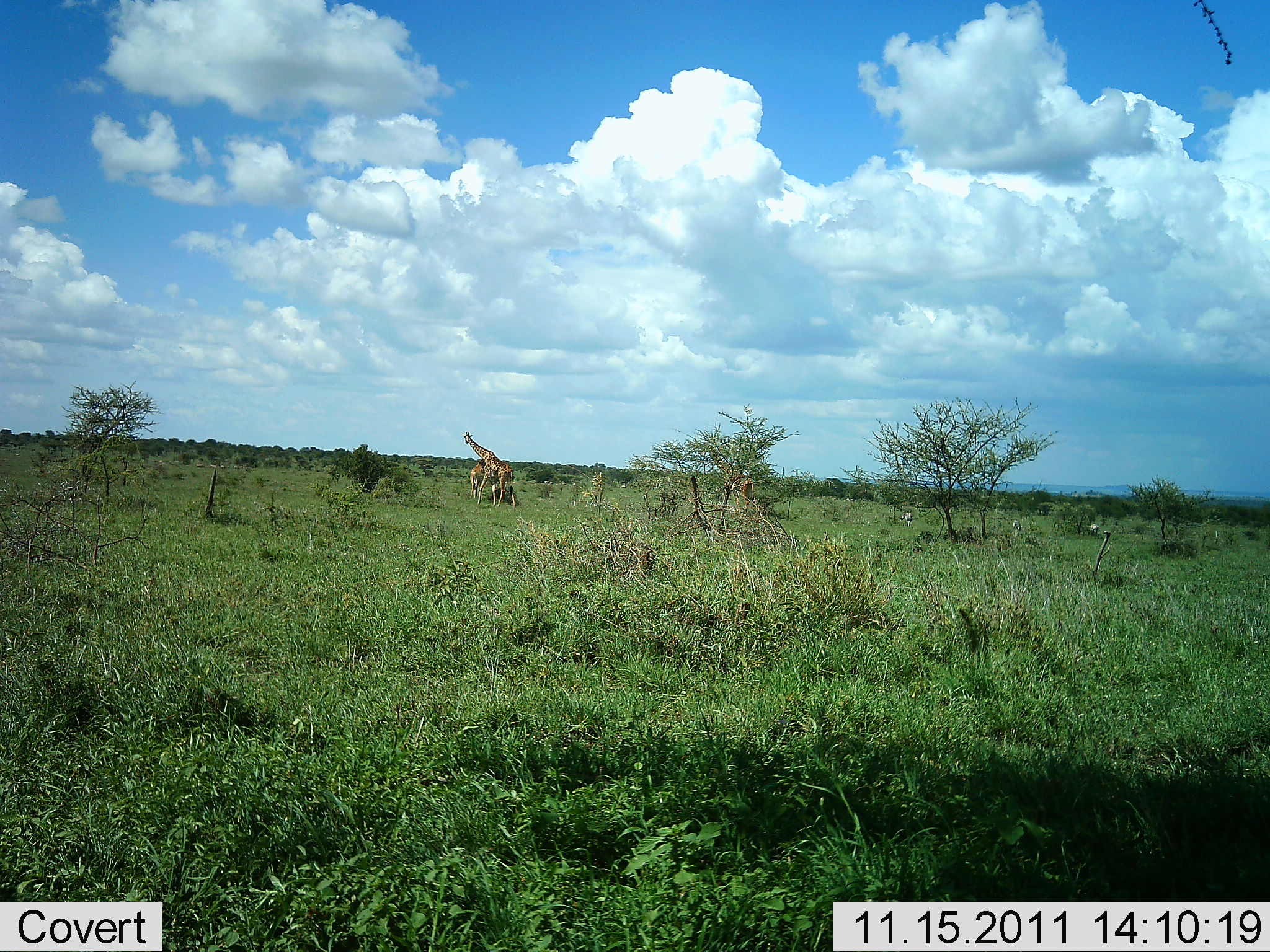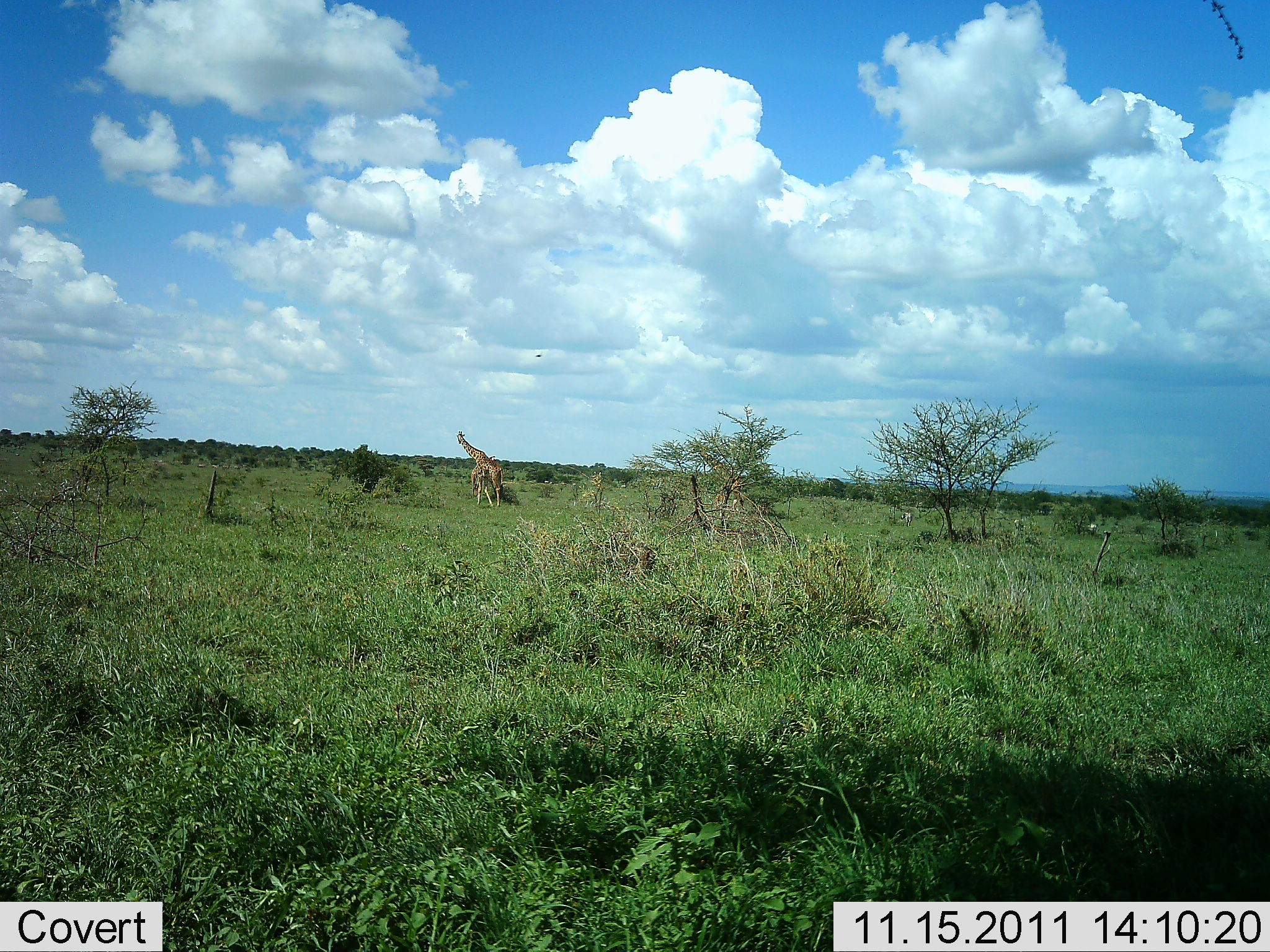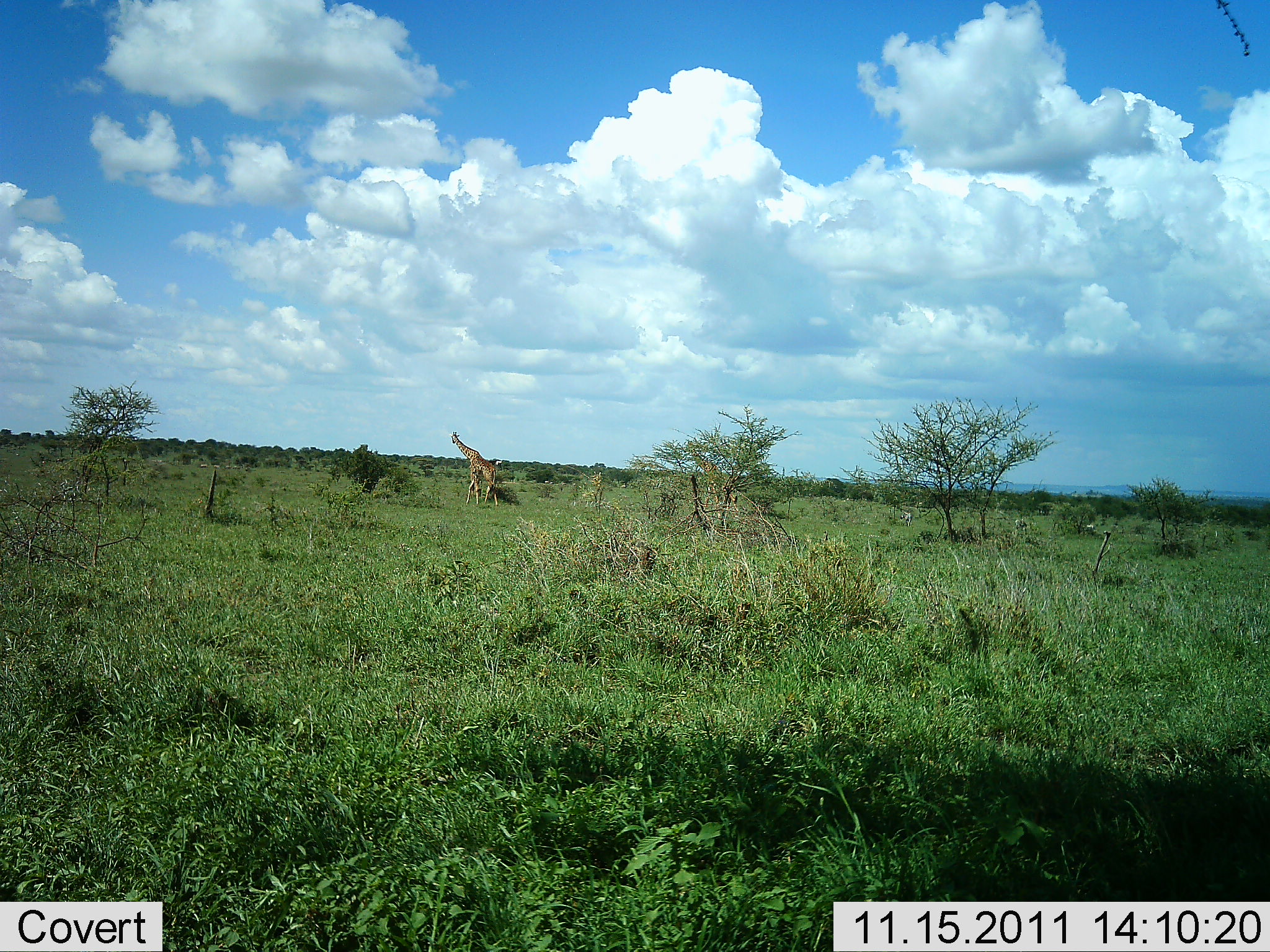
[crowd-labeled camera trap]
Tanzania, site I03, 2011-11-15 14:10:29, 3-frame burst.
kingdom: Animalia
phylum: Chordata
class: Mammalia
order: Artiodactyla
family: Giraffidae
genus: Giraffa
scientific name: Giraffa camelopardalis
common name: giraffe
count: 2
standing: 9%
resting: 0%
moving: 91%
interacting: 0%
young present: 9%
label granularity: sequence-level